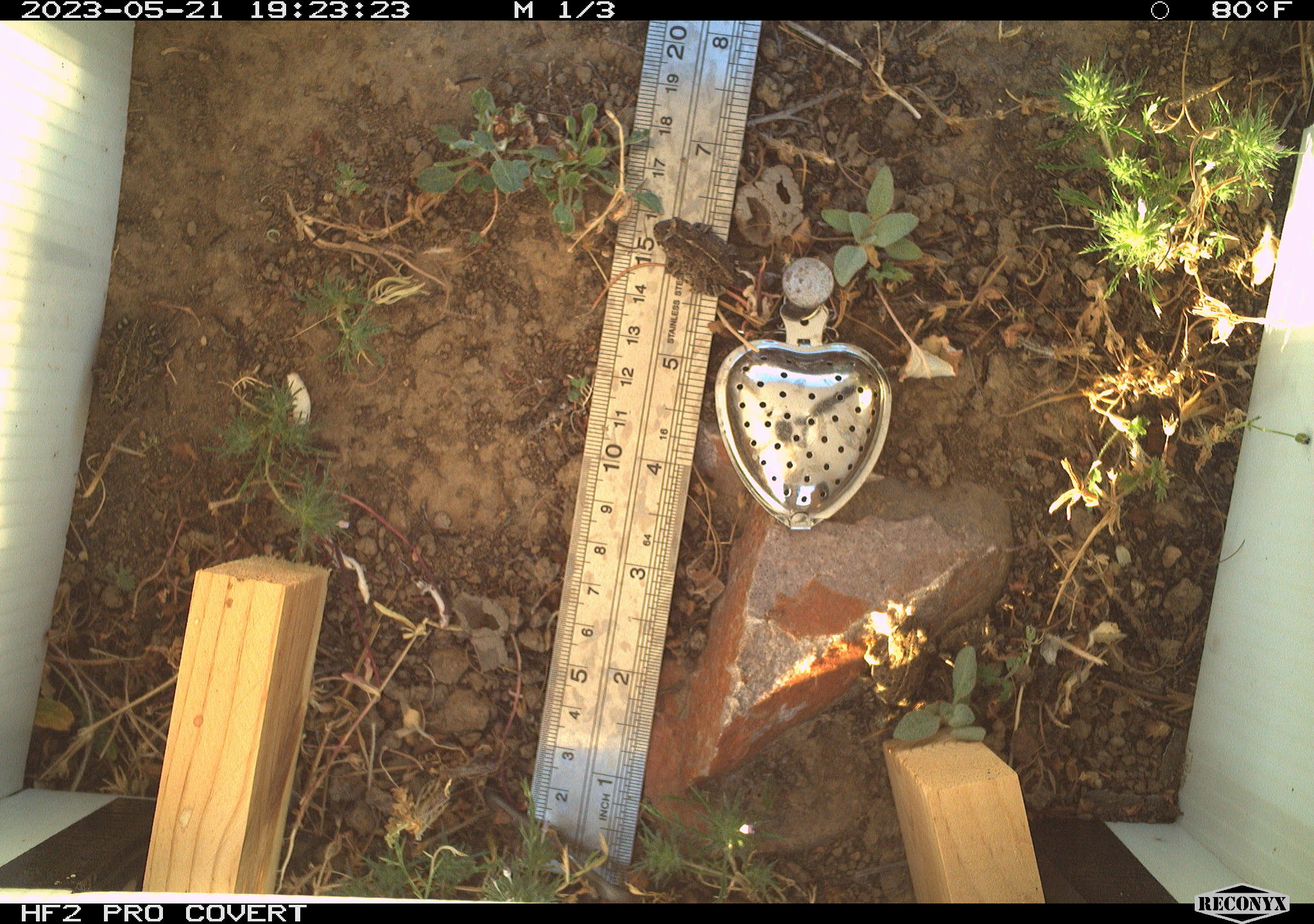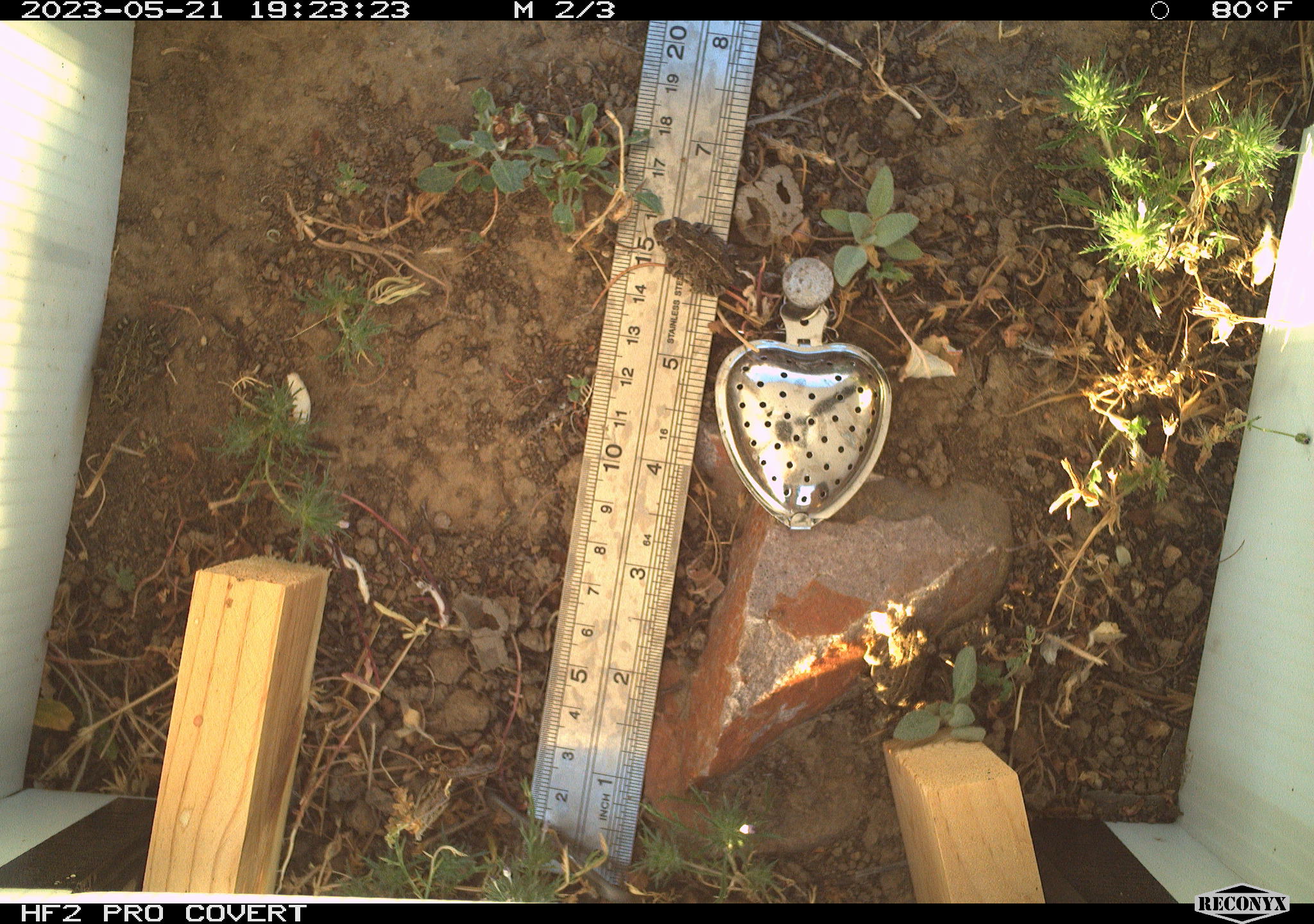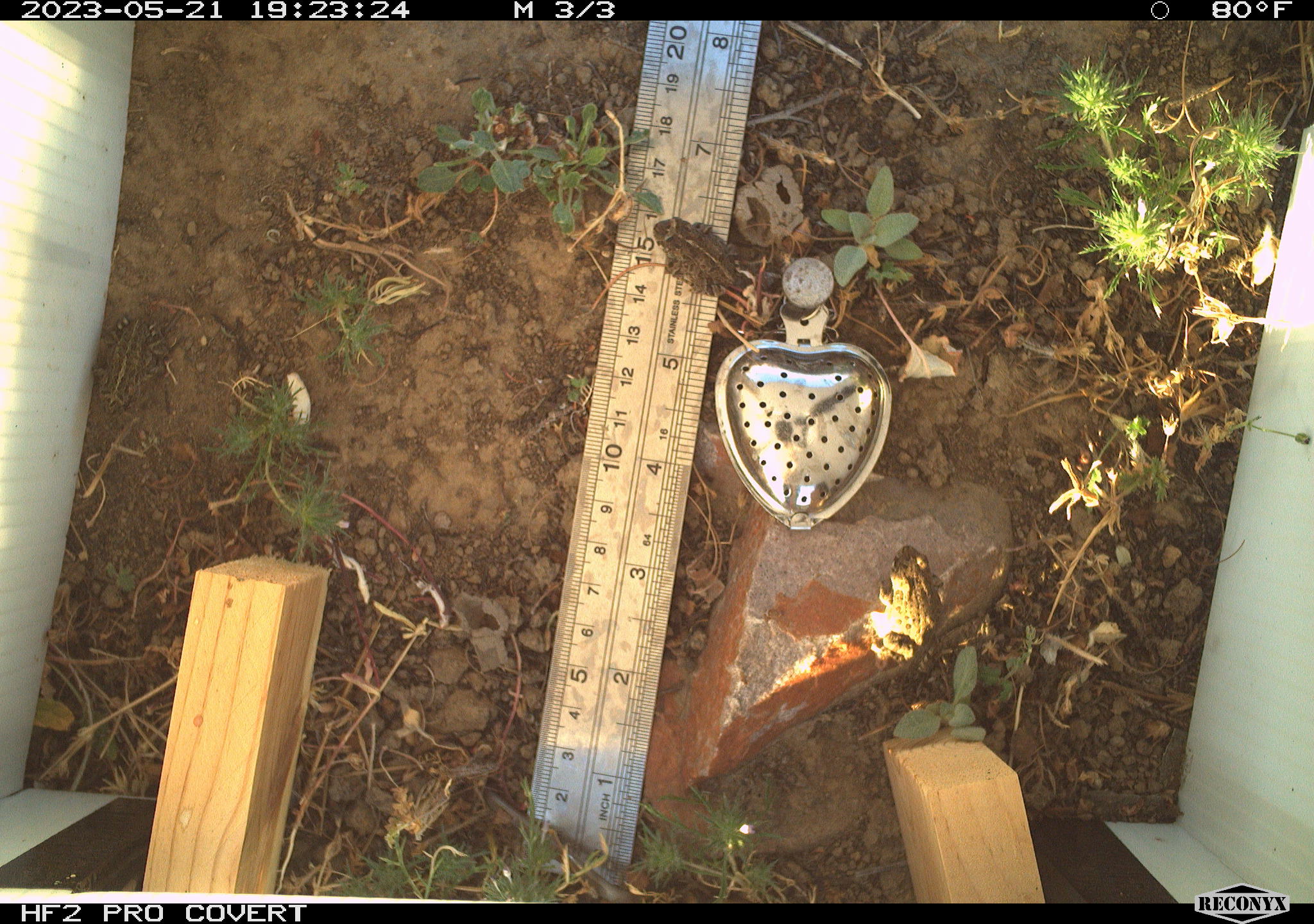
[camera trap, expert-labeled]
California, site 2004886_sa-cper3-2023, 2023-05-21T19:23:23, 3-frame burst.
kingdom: Animalia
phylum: Chordata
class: Amphibia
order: Anura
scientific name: Anura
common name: frogs